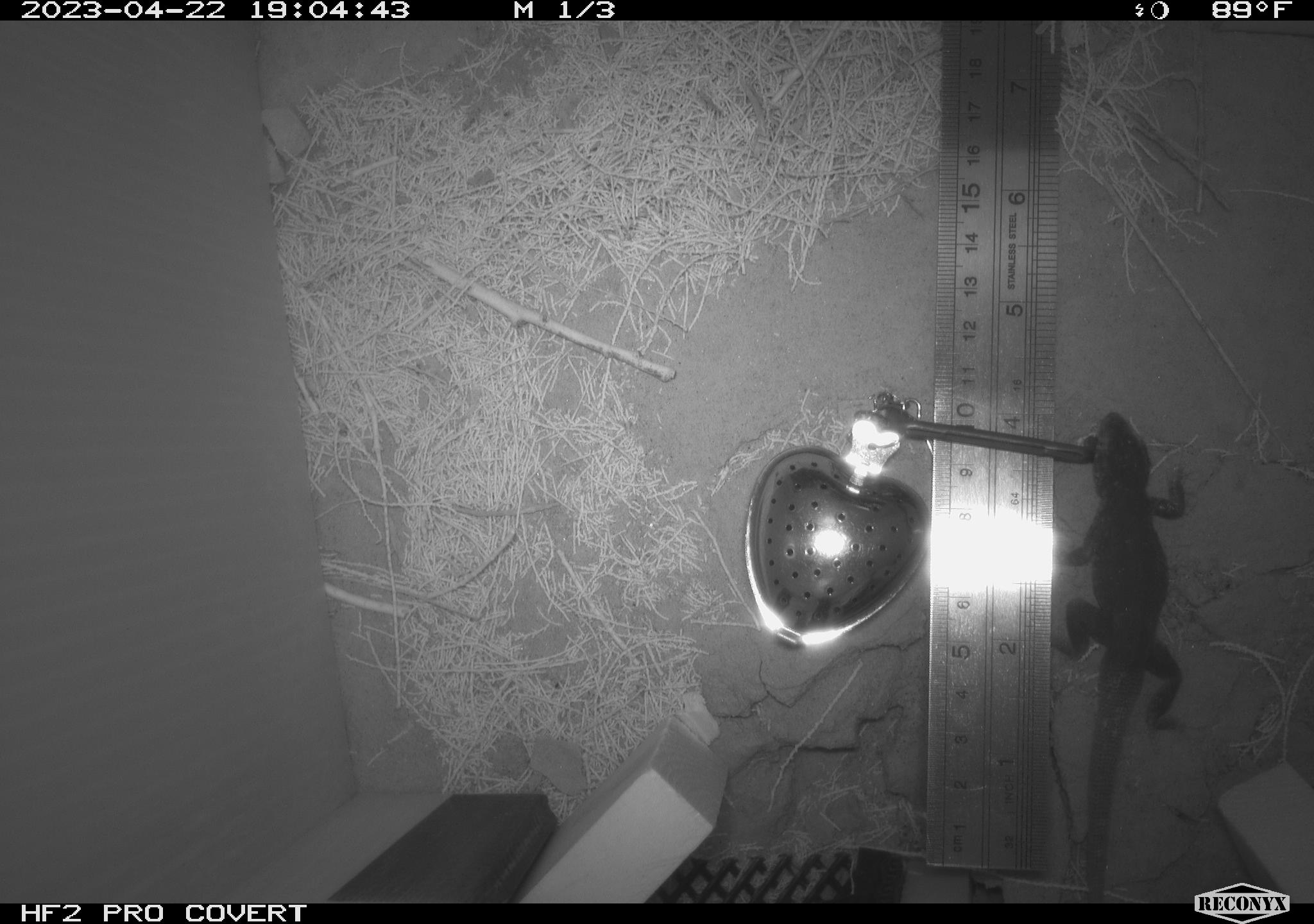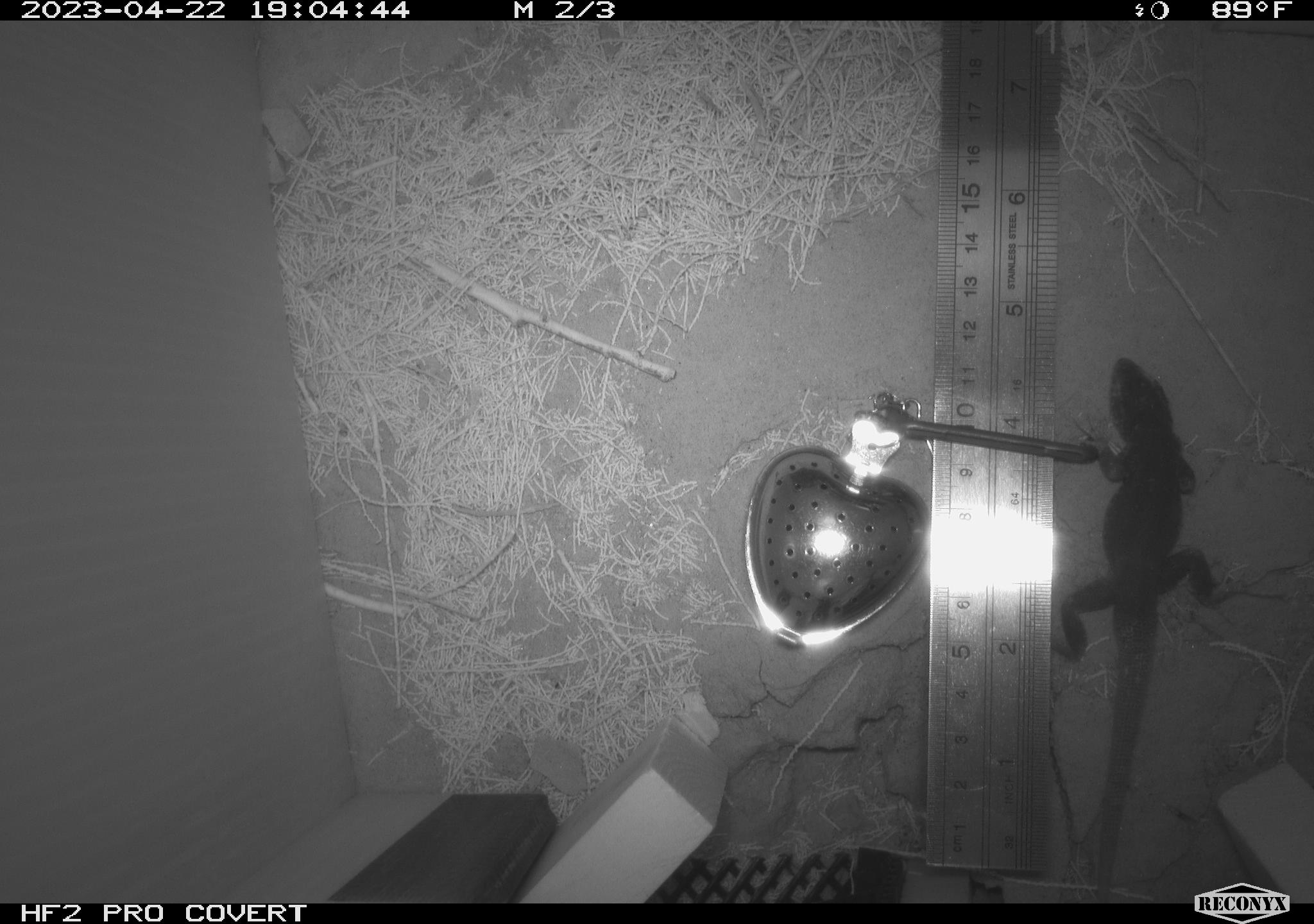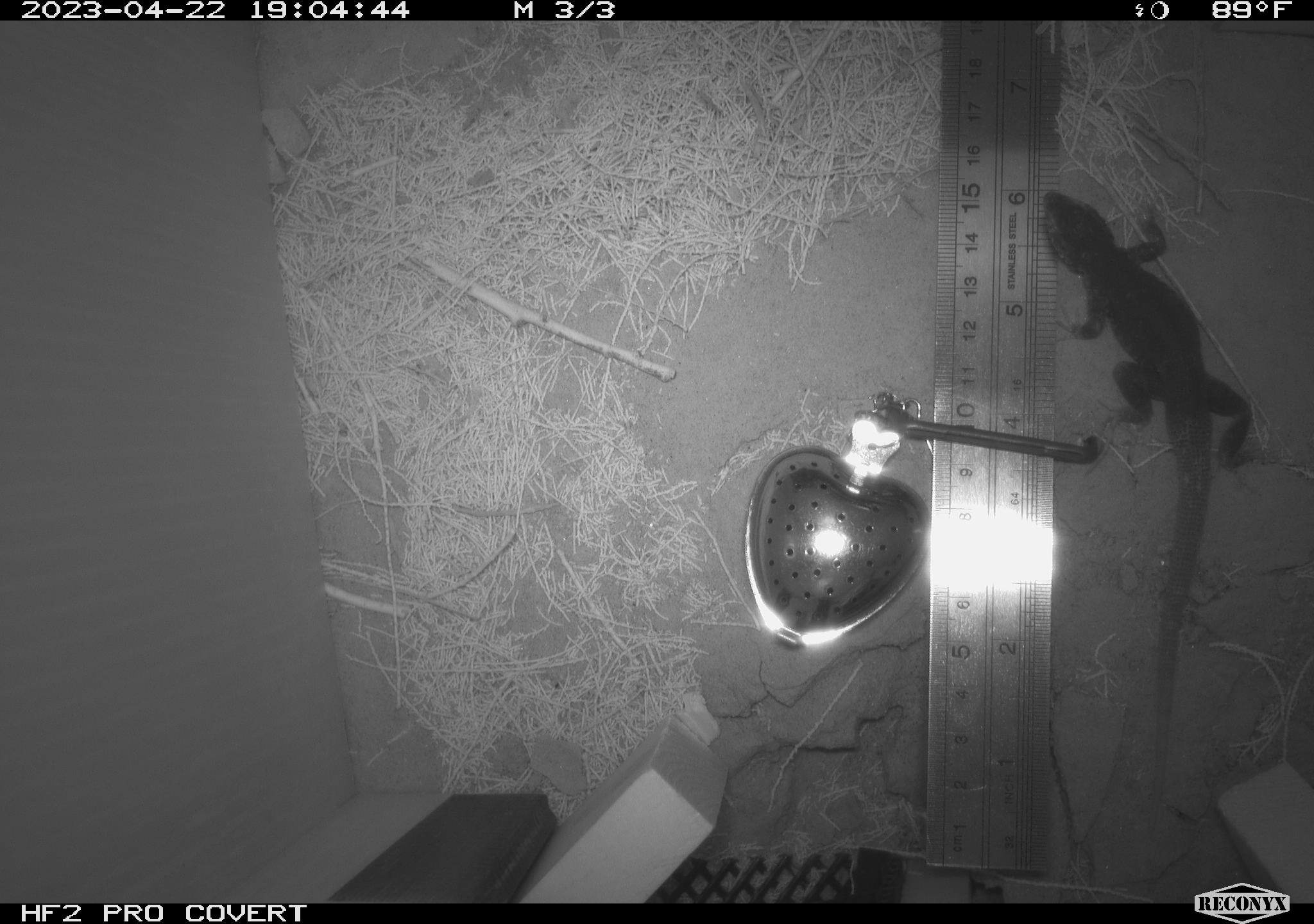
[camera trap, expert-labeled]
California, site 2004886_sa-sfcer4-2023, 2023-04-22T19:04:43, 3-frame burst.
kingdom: Animalia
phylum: Chordata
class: Reptilia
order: Squamata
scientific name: Squamata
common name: lizards and snakes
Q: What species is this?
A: Lizards and snakes (Squamata).